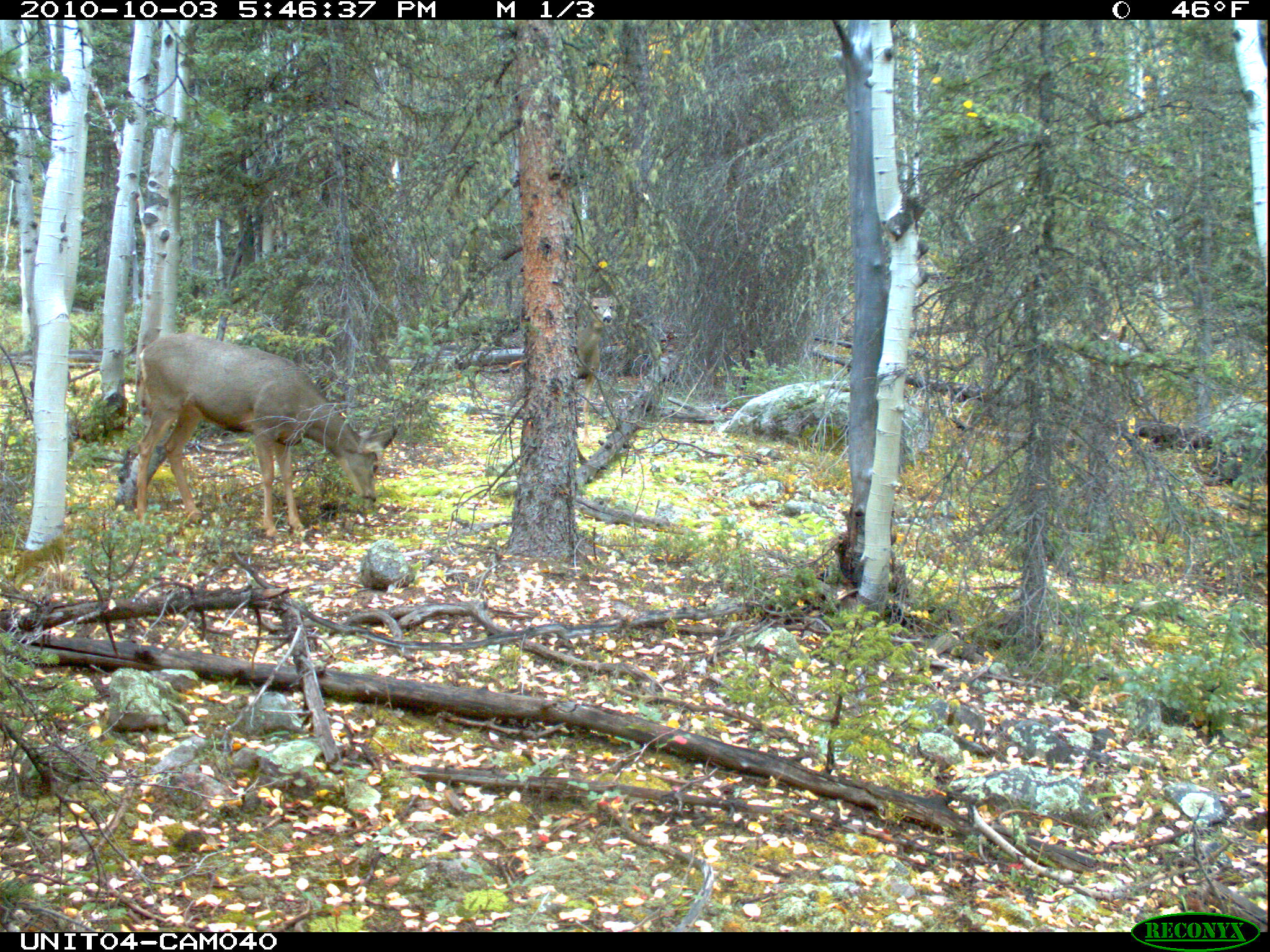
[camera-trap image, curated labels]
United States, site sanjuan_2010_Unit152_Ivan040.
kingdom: Animalia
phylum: Chordata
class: Mammalia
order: Artiodactyla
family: Cervidae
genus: Odocoileus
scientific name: Odocoileus hemionus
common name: mule deer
Odocoileus hemionus (mule deer).